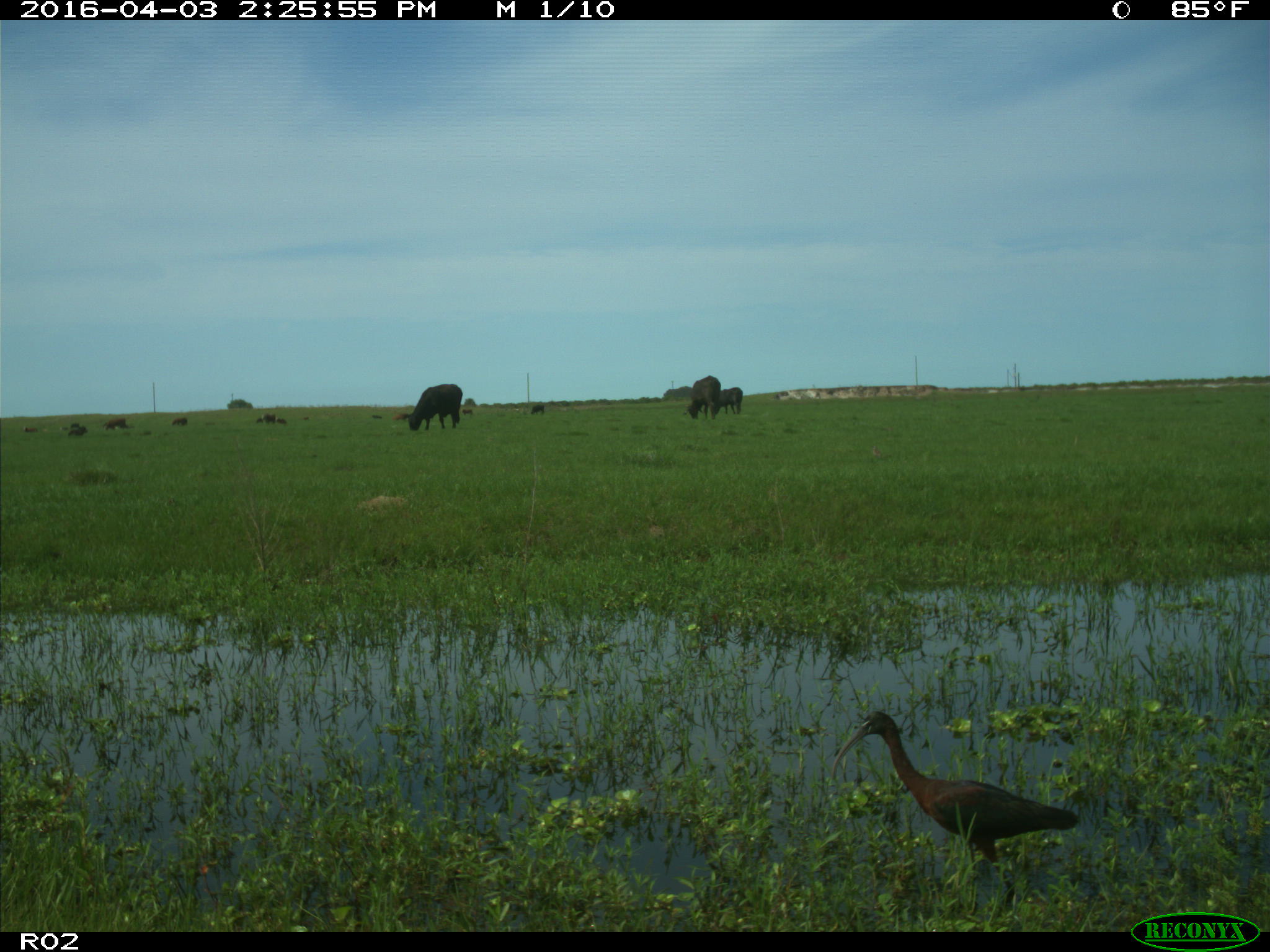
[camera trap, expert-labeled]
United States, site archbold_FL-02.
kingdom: Animalia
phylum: Chordata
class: Mammalia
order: Artiodactyla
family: Bovidae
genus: Bos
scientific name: Bos taurus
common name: domestic cow